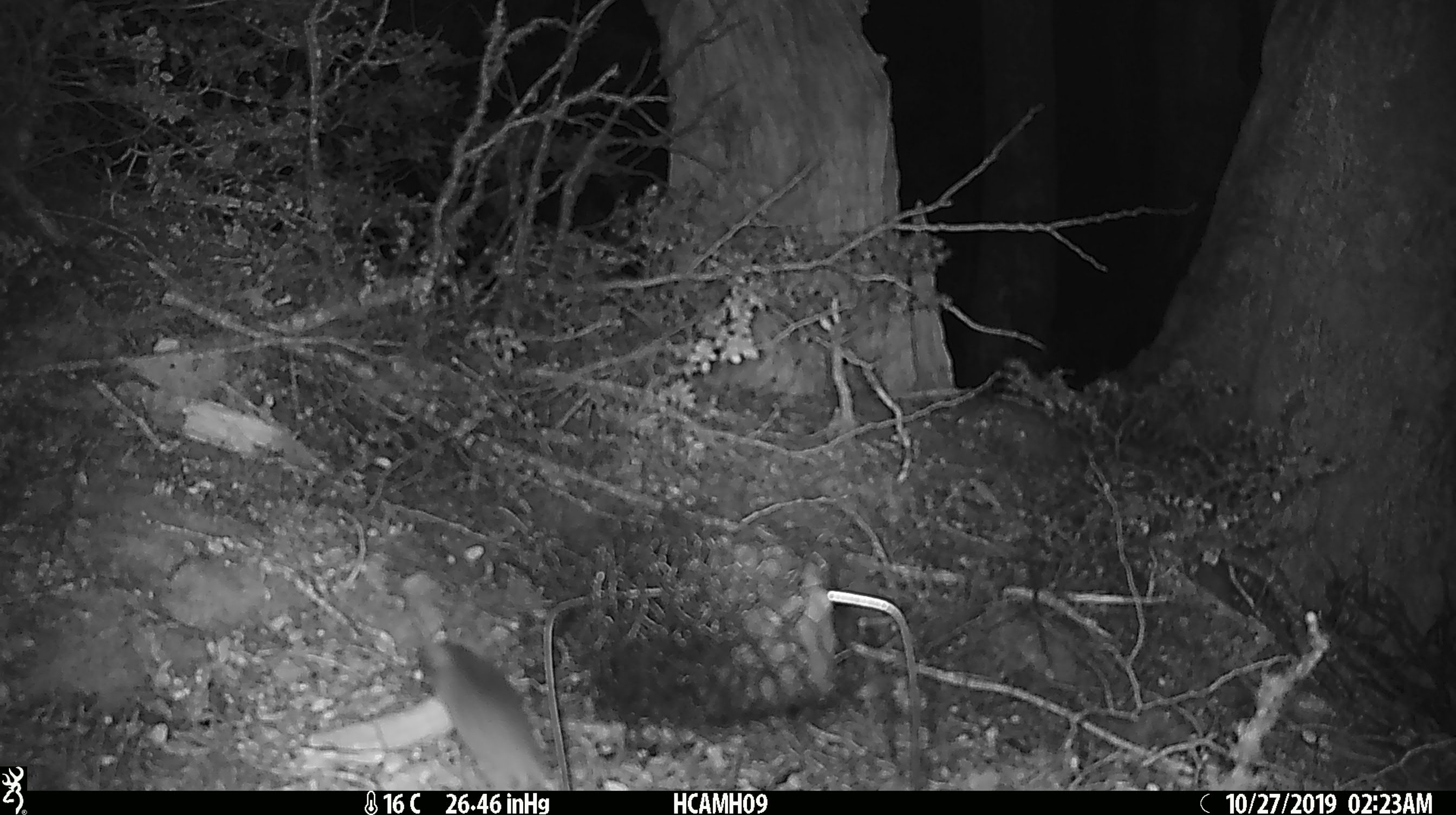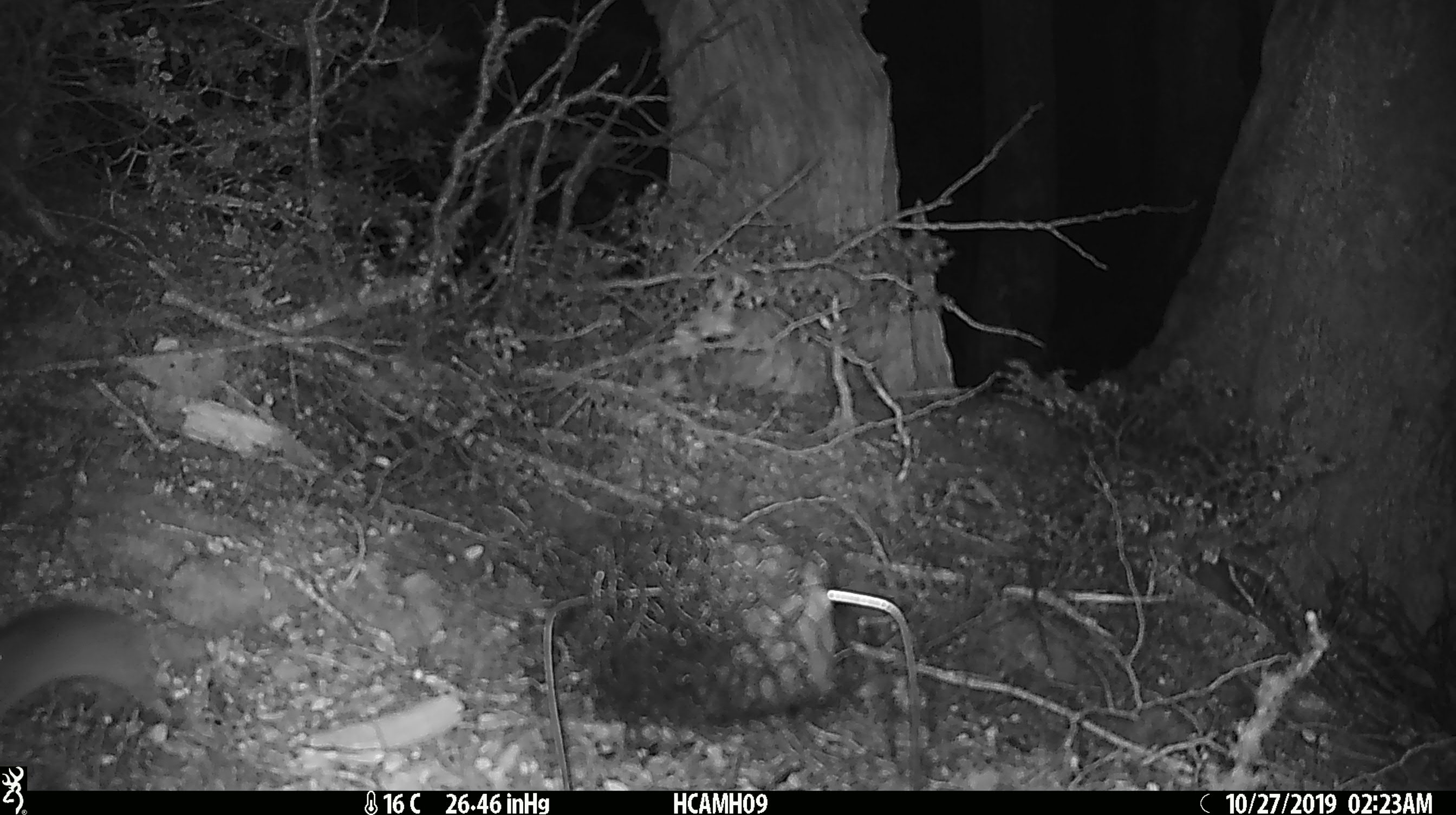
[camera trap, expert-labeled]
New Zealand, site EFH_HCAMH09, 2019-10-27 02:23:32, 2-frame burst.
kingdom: Animalia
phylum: Chordata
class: Mammalia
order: Rodentia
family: Muridae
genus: Mus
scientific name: Mus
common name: mouse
Mouse (Mus).